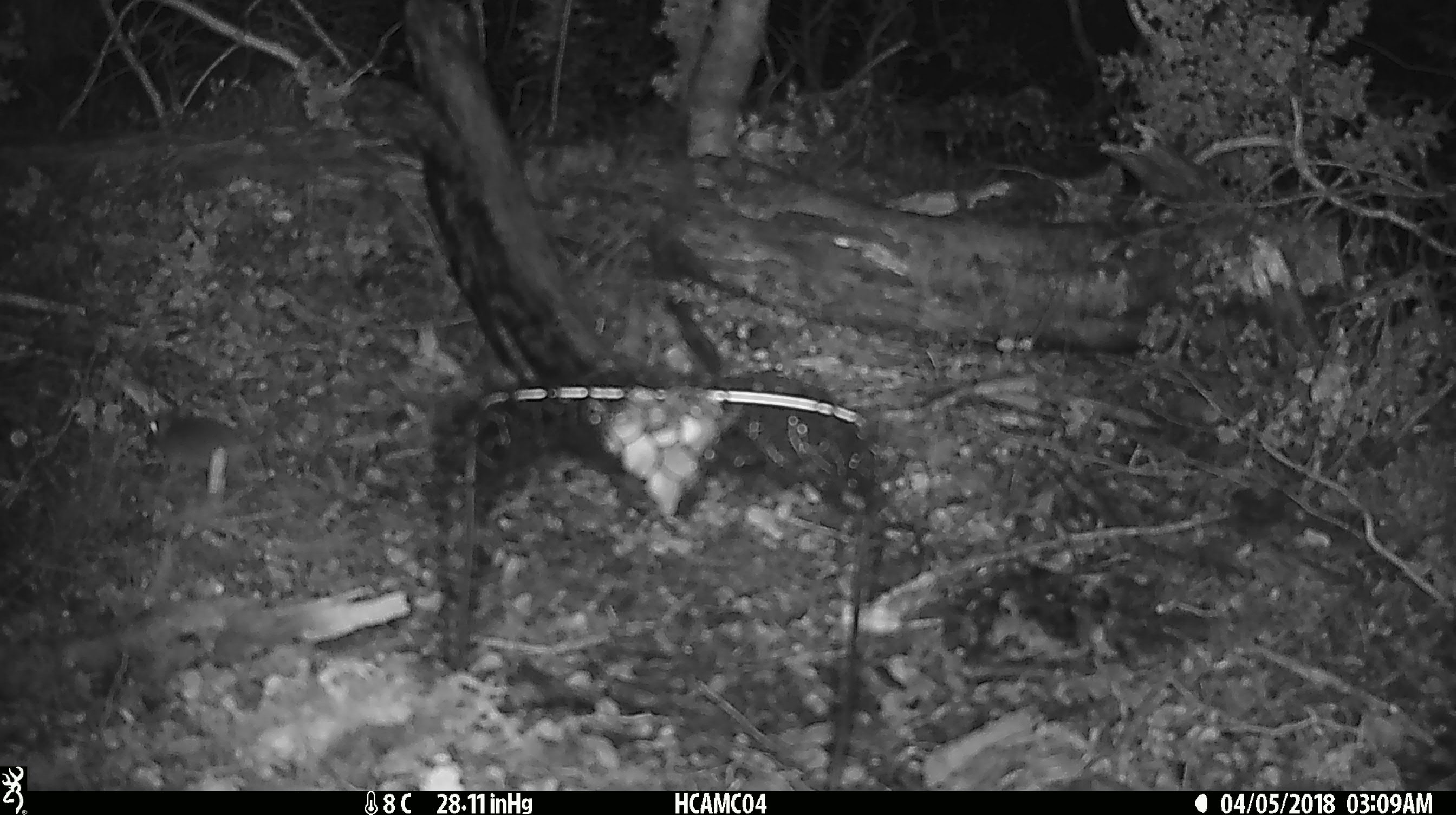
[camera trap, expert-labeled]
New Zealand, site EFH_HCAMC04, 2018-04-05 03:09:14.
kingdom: Animalia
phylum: Chordata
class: Mammalia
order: Rodentia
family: Muridae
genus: Mus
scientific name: Mus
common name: mouse